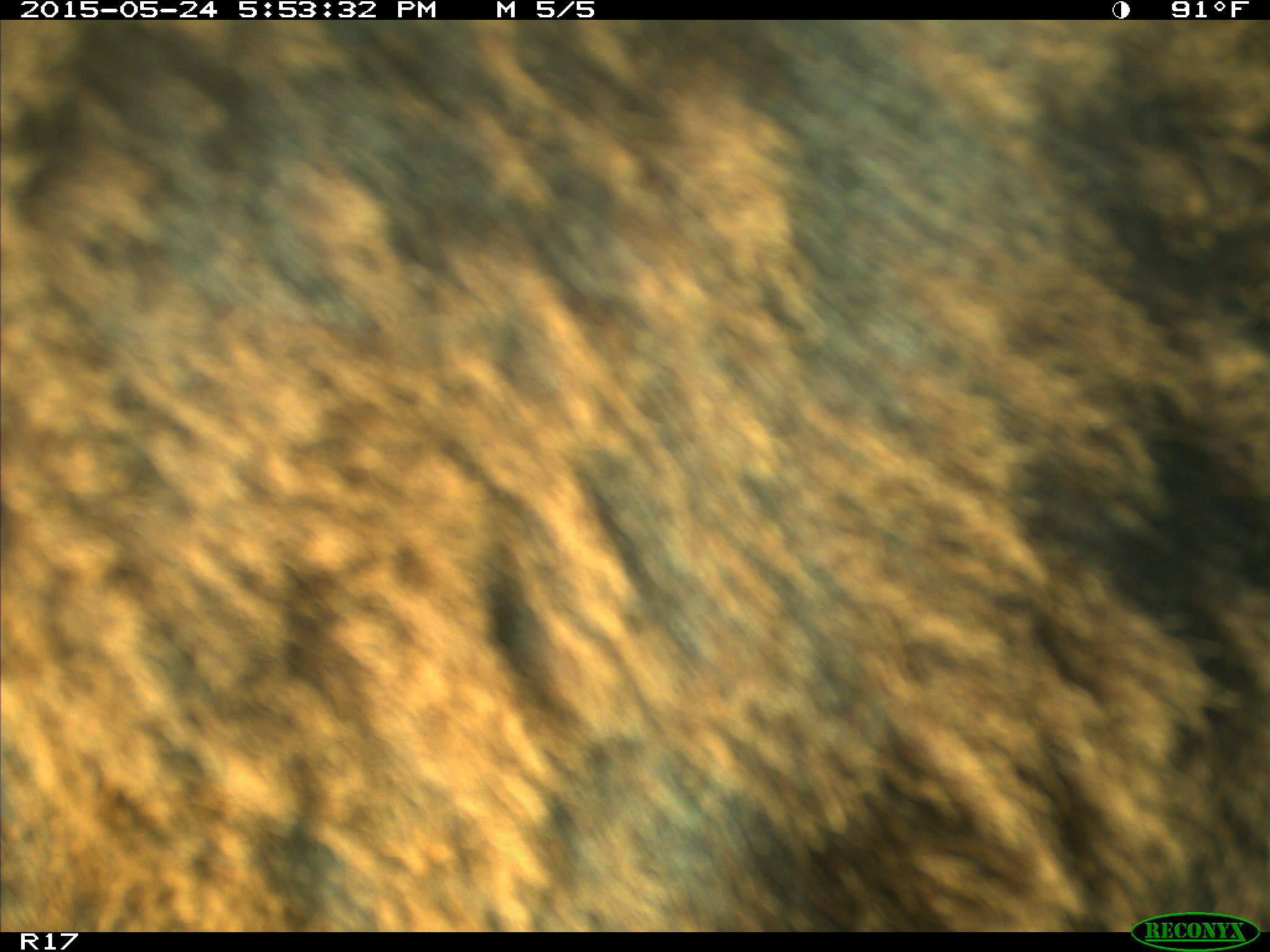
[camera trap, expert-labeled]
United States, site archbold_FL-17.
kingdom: Animalia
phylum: Chordata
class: Mammalia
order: Artiodactyla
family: Bovidae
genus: Bos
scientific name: Bos taurus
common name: domestic cow